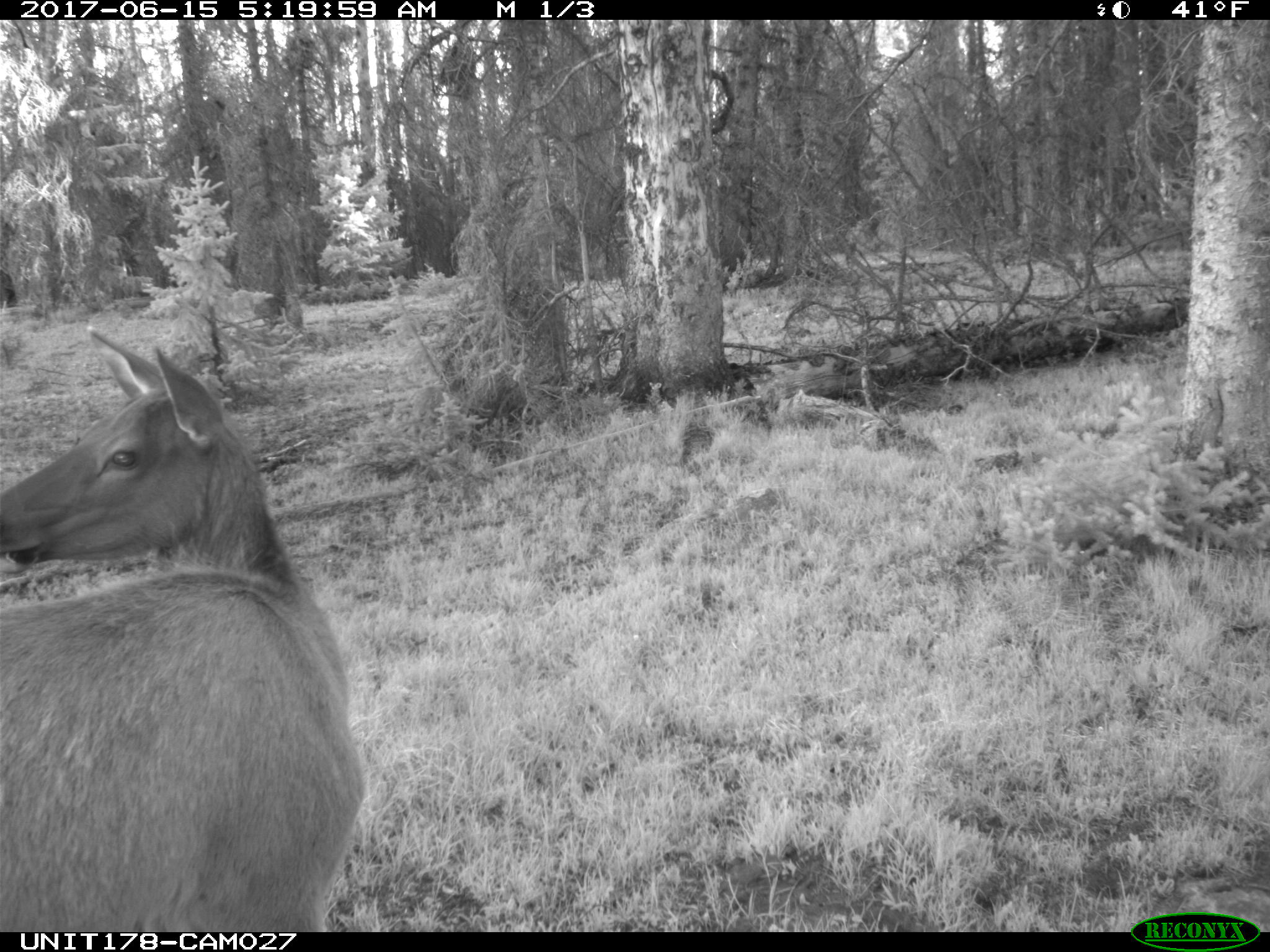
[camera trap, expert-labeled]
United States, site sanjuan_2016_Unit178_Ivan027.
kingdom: Animalia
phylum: Chordata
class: Mammalia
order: Artiodactyla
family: Cervidae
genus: Cervus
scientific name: Cervus elaphus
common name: red deer